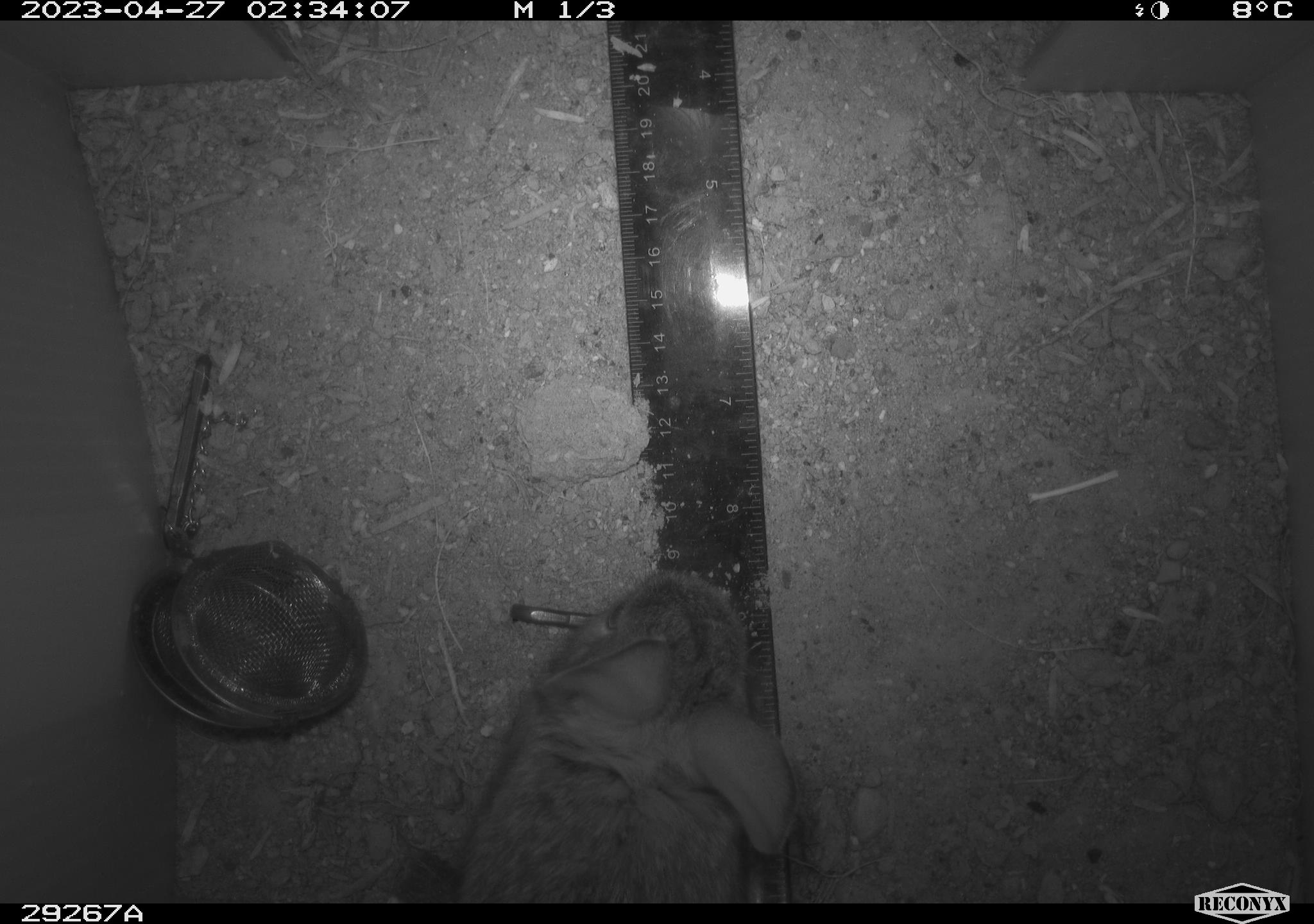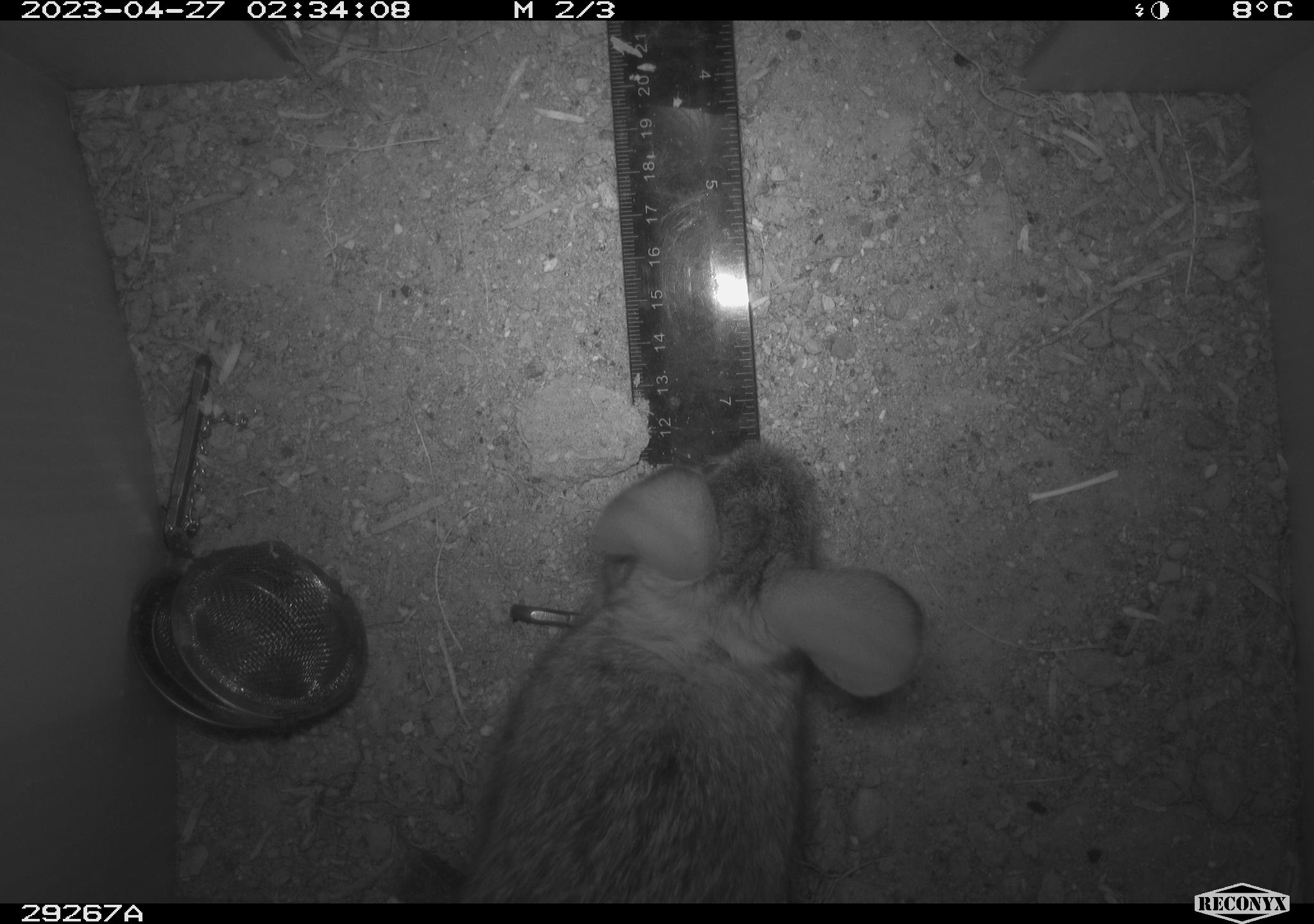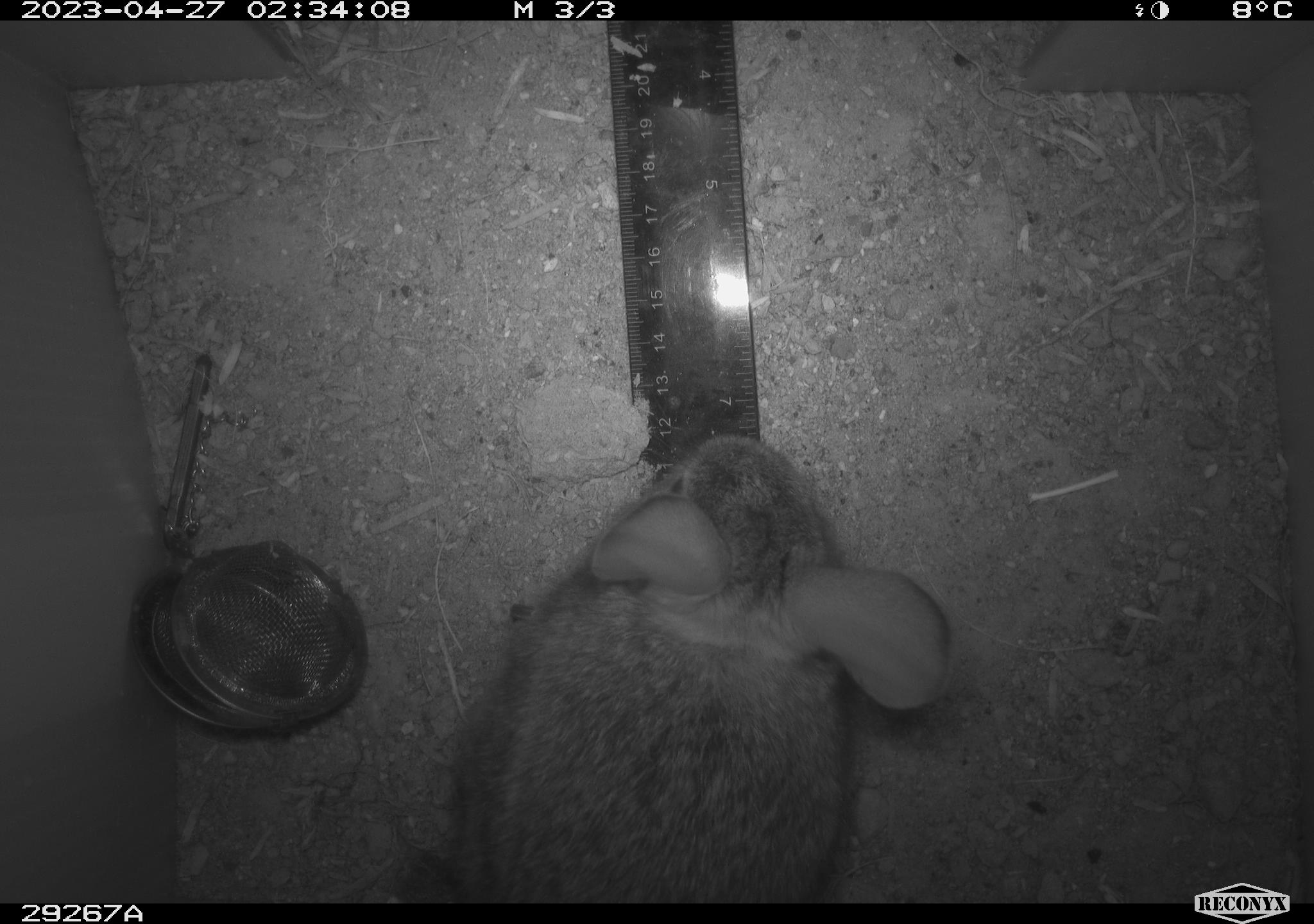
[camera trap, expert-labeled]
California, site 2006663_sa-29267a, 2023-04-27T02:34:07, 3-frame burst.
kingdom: Animalia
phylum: Chordata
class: Mammalia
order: Lagomorpha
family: Leporidae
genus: Sylvilagus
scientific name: Sylvilagus audubonii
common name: desert cottontail